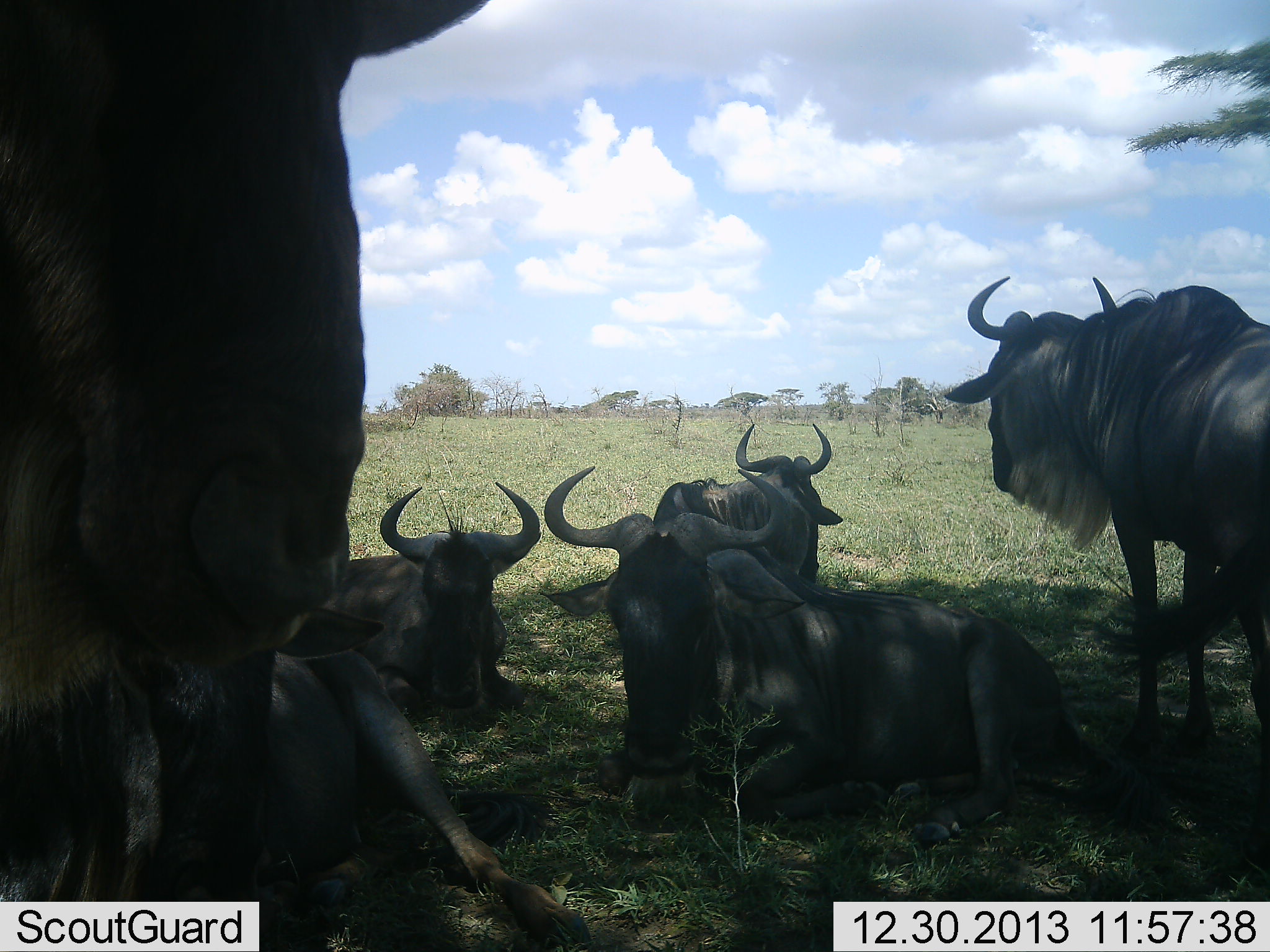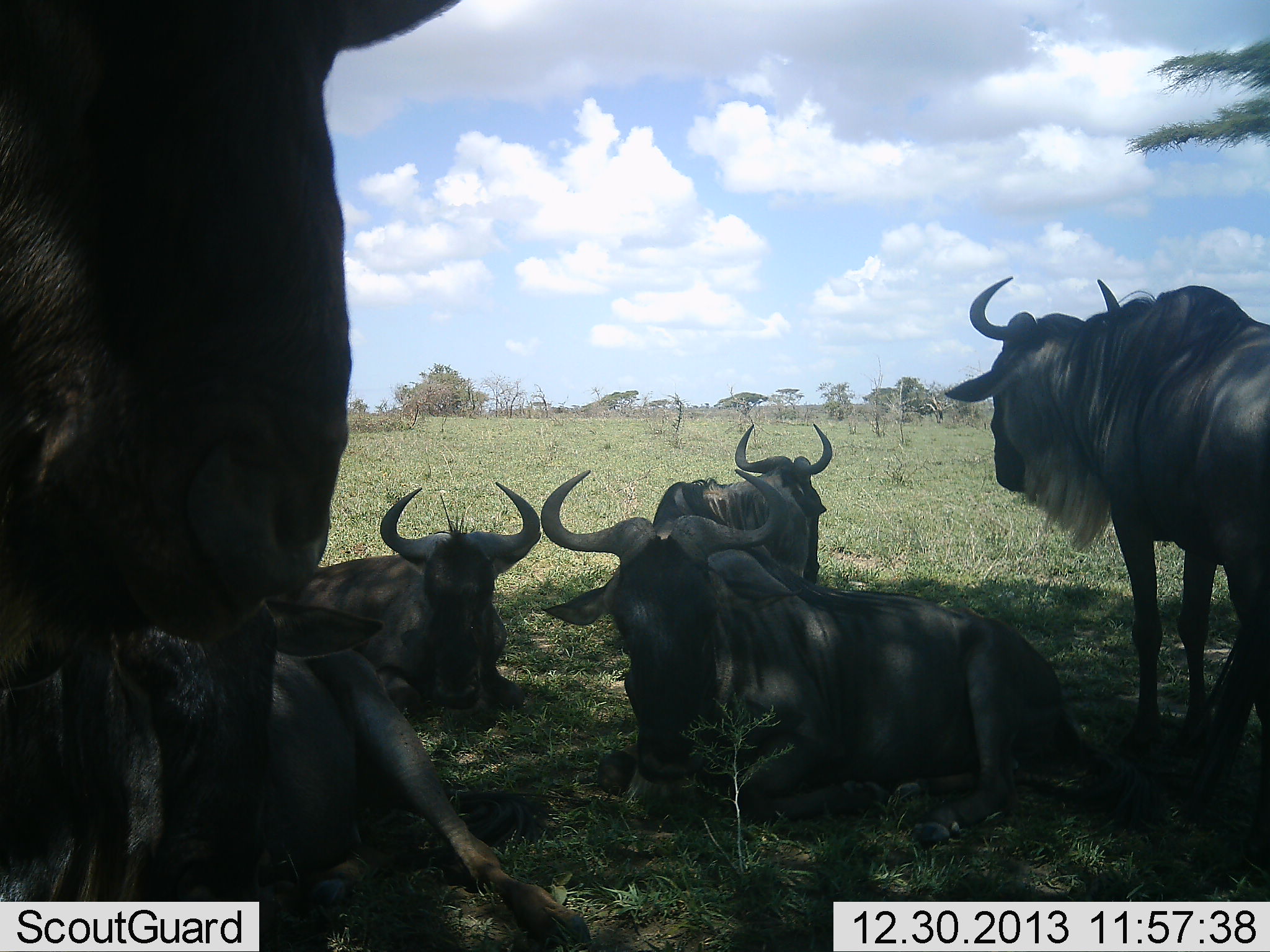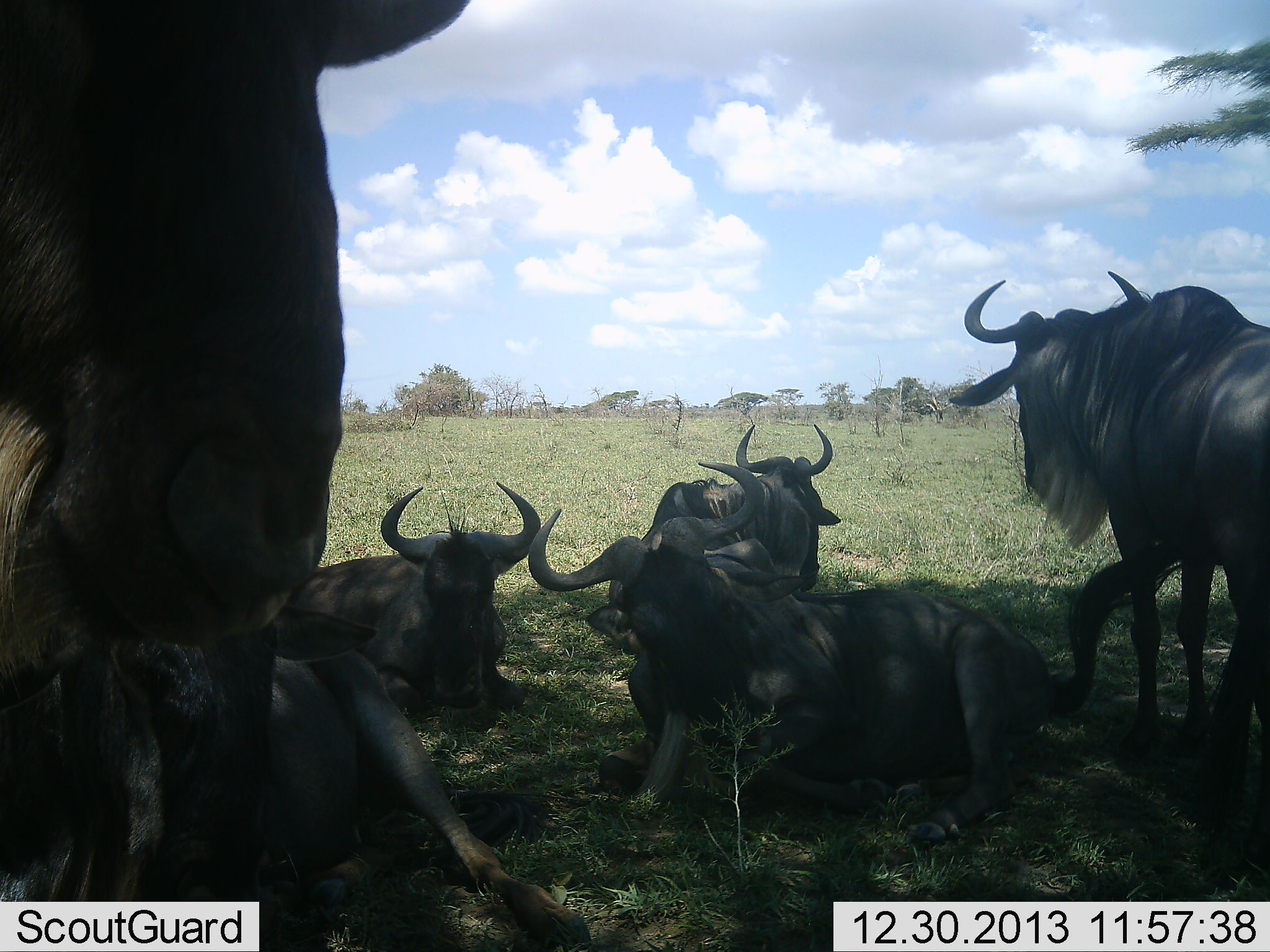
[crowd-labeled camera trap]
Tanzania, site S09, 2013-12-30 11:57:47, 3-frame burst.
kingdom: Animalia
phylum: Chordata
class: Mammalia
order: Artiodactyla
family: Bovidae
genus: Connochaetes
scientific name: Connochaetes taurinus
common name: blue wildebeest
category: wildebeest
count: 6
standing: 80%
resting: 100%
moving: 0%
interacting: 0%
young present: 0%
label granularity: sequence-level